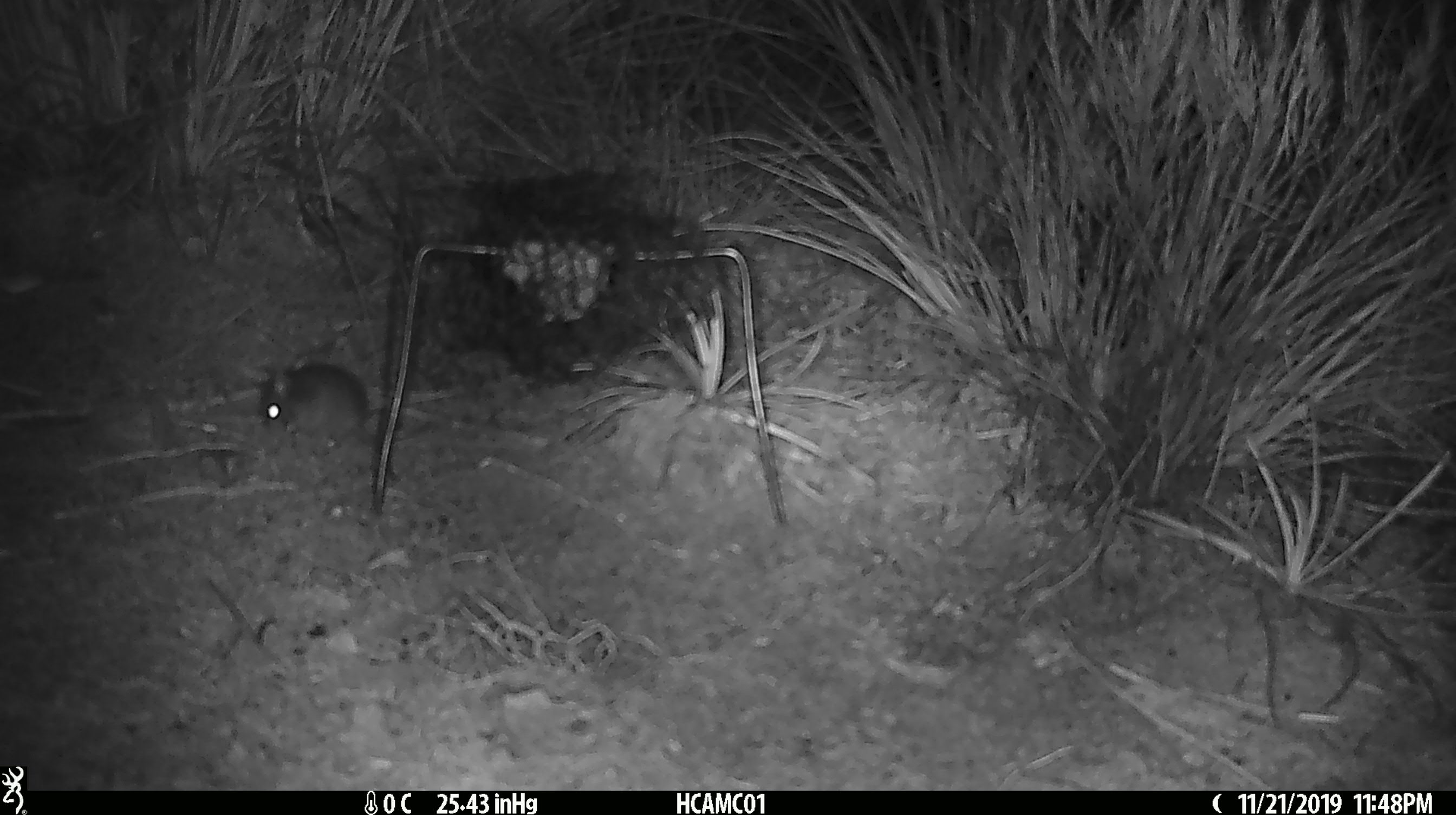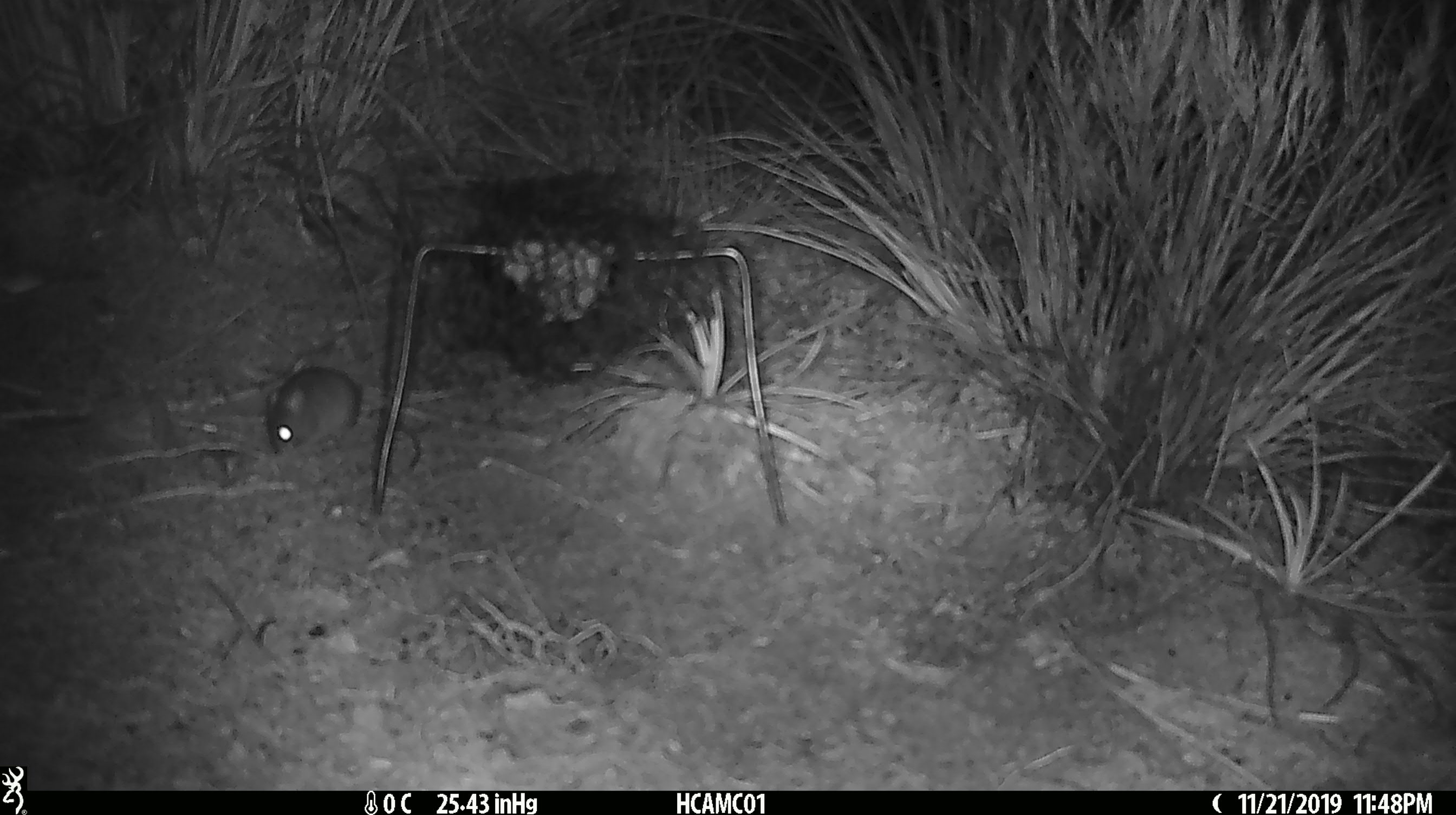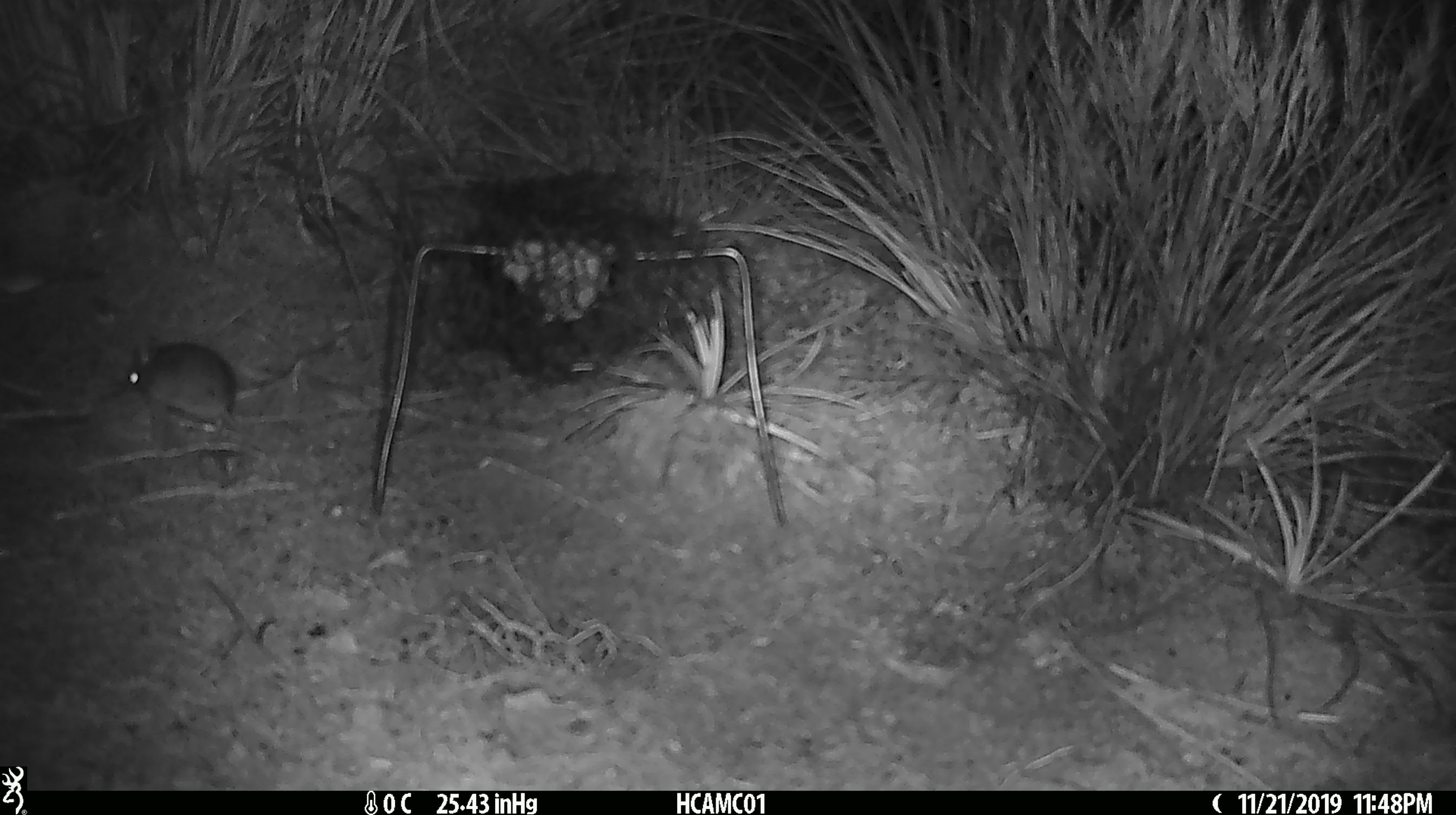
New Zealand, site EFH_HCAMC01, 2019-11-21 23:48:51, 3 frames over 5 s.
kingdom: Animalia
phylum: Chordata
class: Mammalia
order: Rodentia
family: Muridae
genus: Mus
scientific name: Mus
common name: mouse